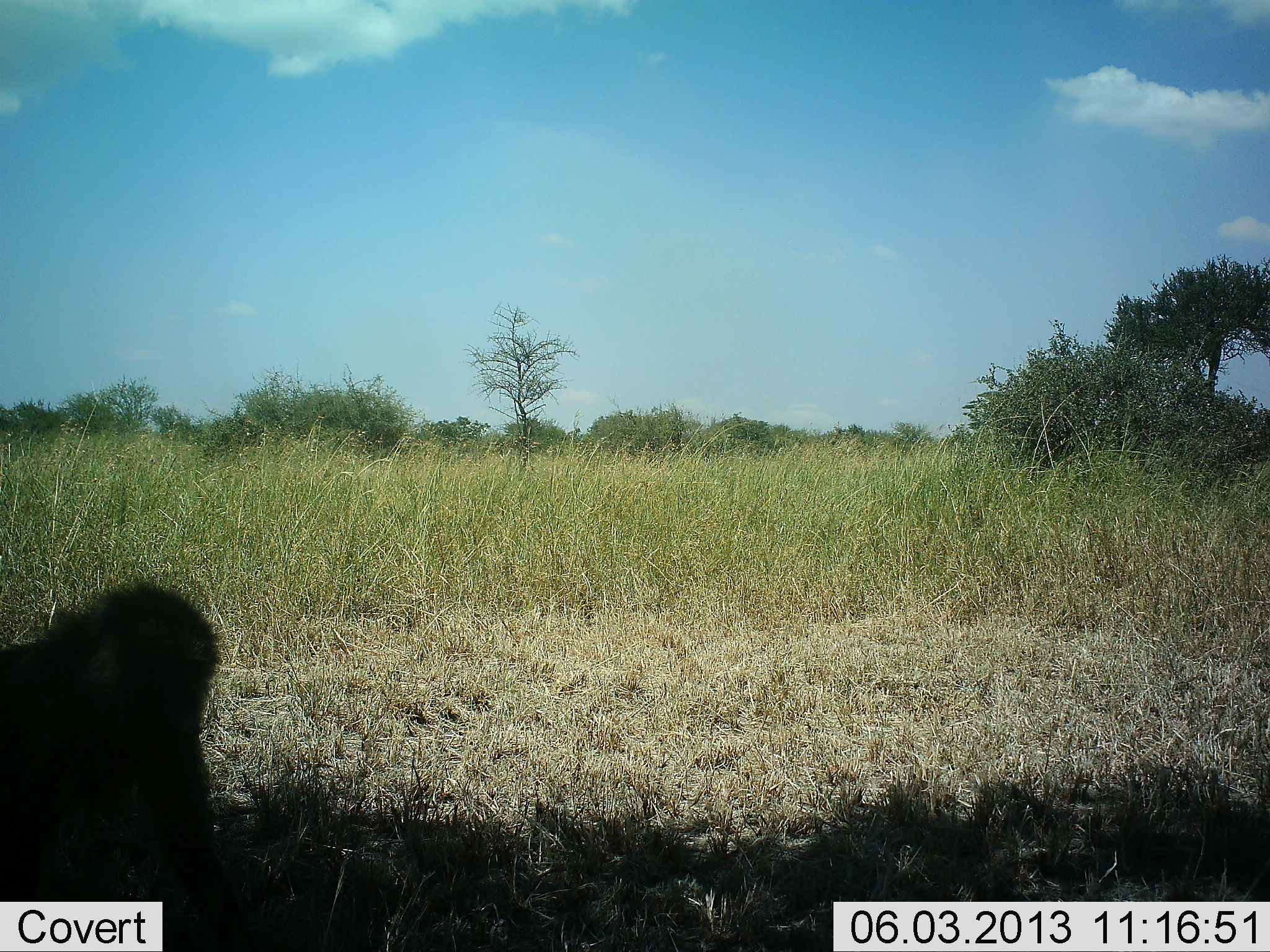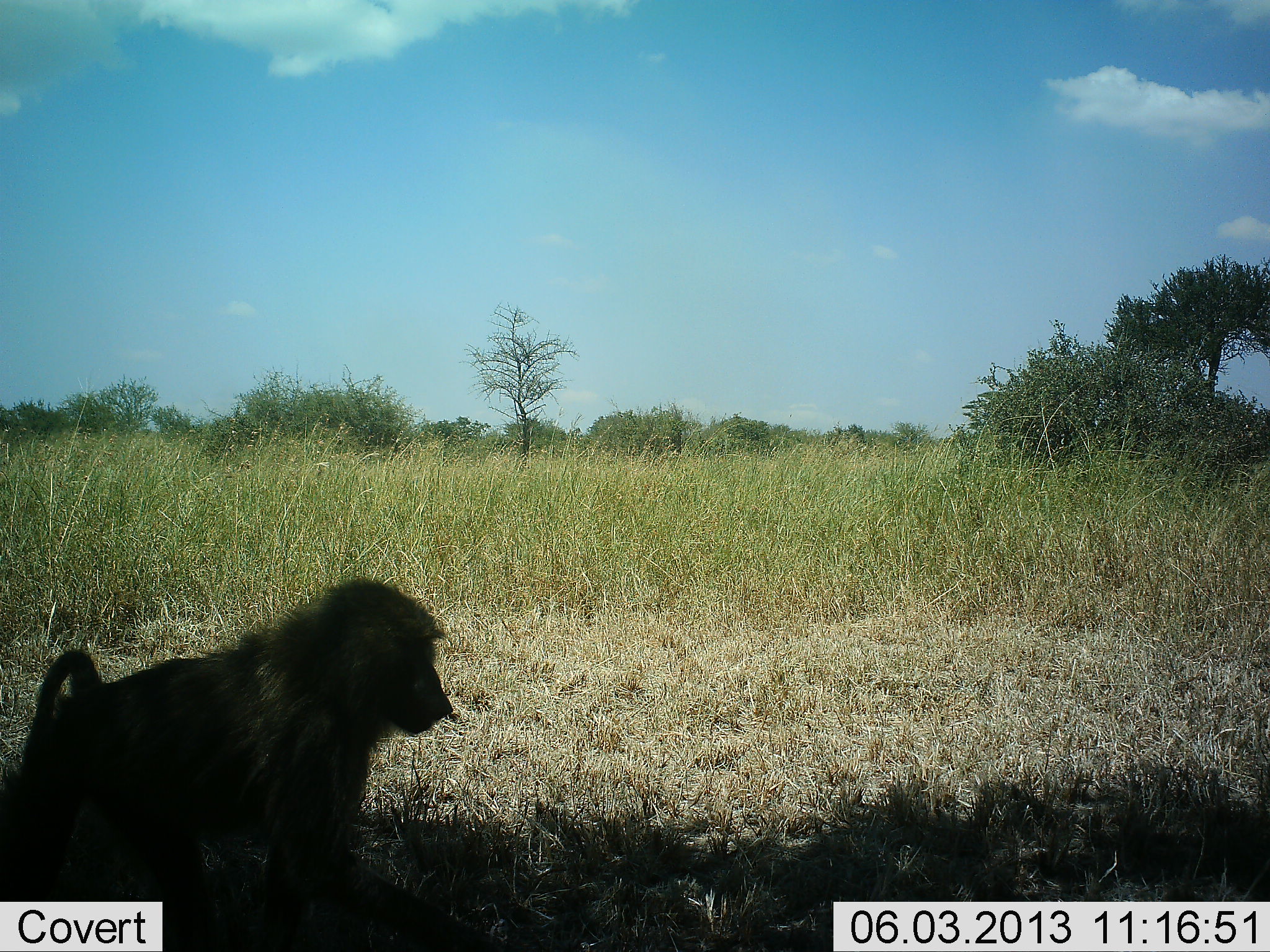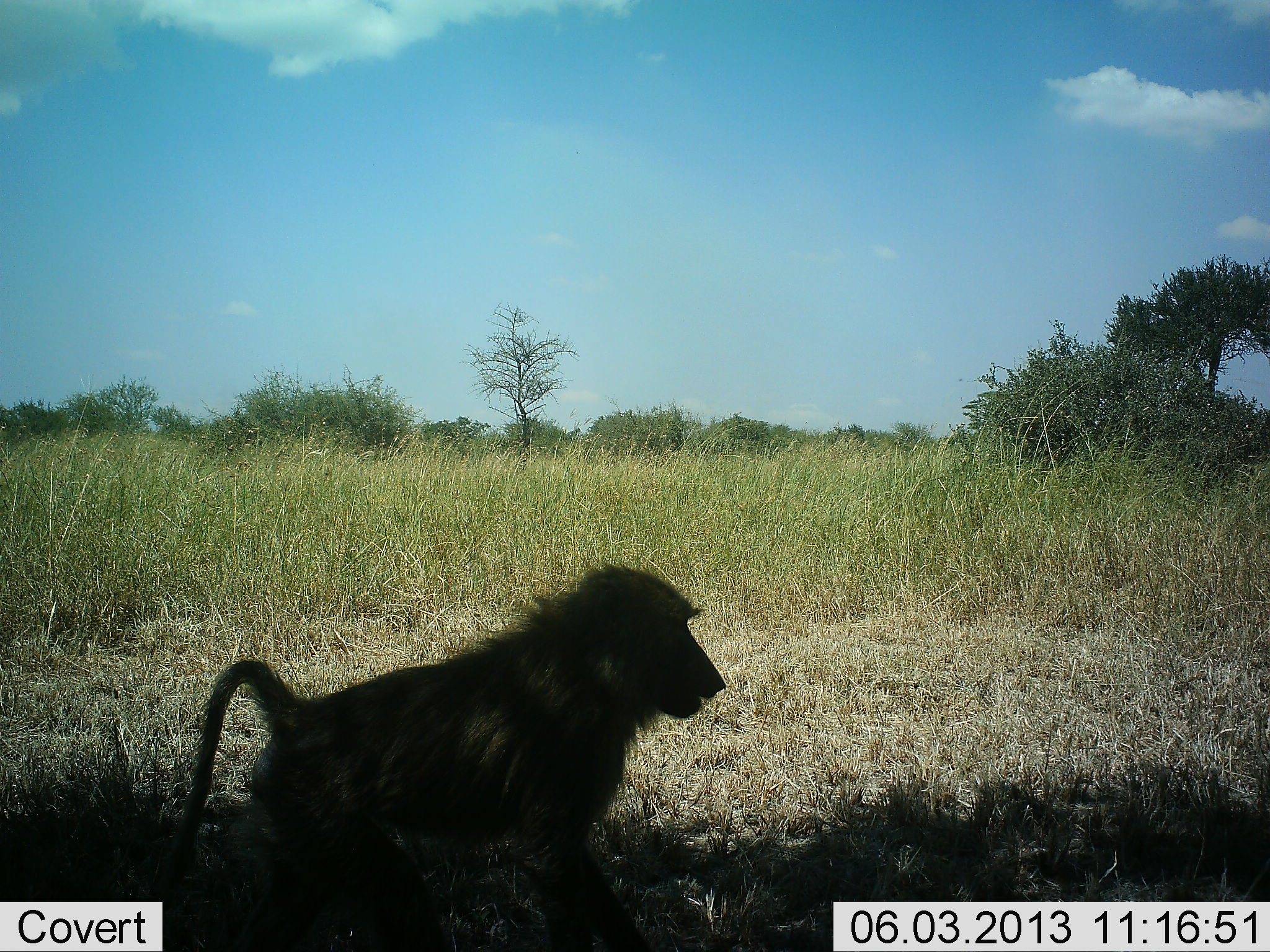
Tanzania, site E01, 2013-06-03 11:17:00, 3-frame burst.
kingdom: Animalia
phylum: Chordata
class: Mammalia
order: Primates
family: Cercopithecidae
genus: Papio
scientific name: Papio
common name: baboon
Baboon (Papio), count 1. Behavior (volunteer vote fractions): standing 19%, resting 3%, moving 78%, interacting 0%. Young present (vote fraction): 0%. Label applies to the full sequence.